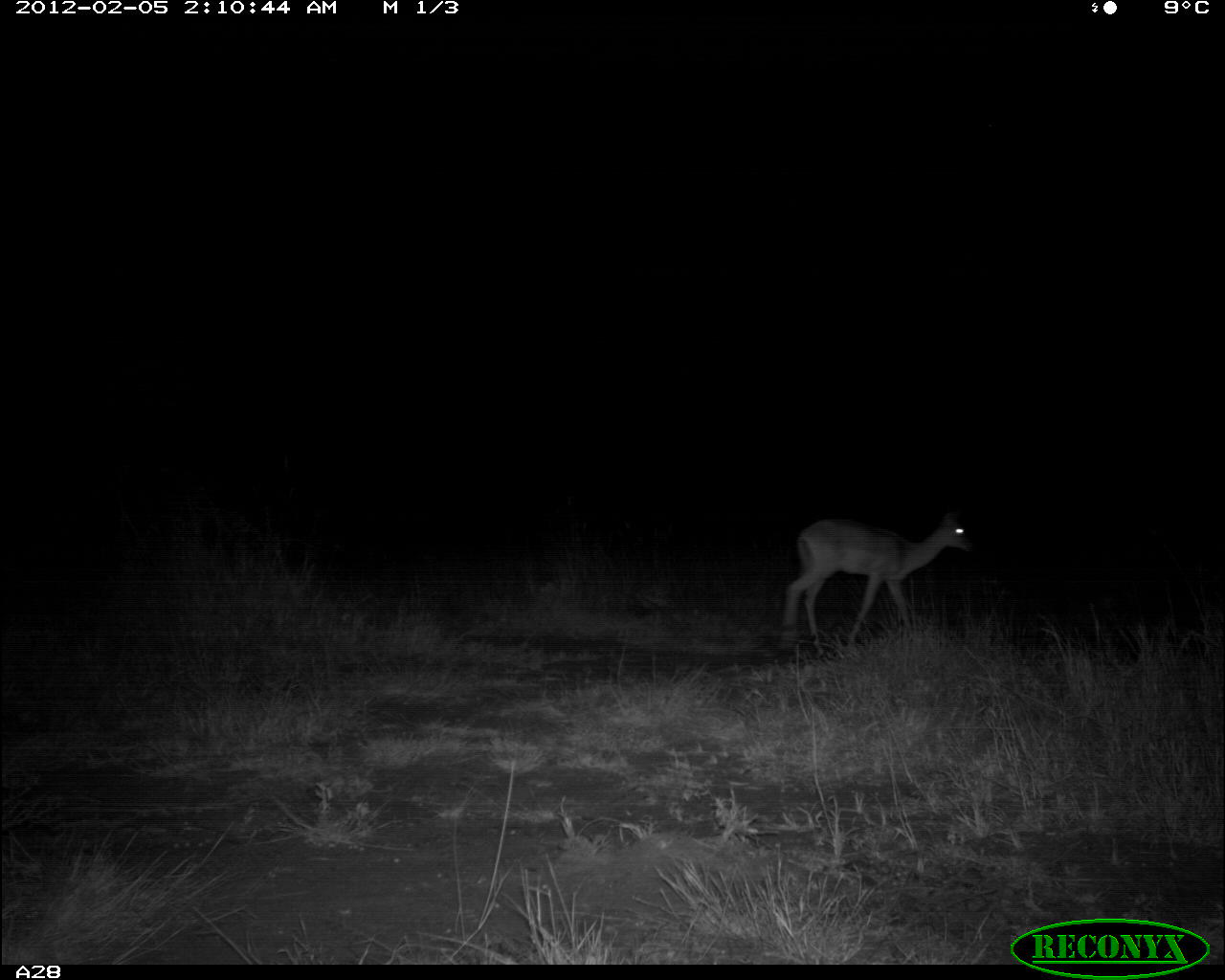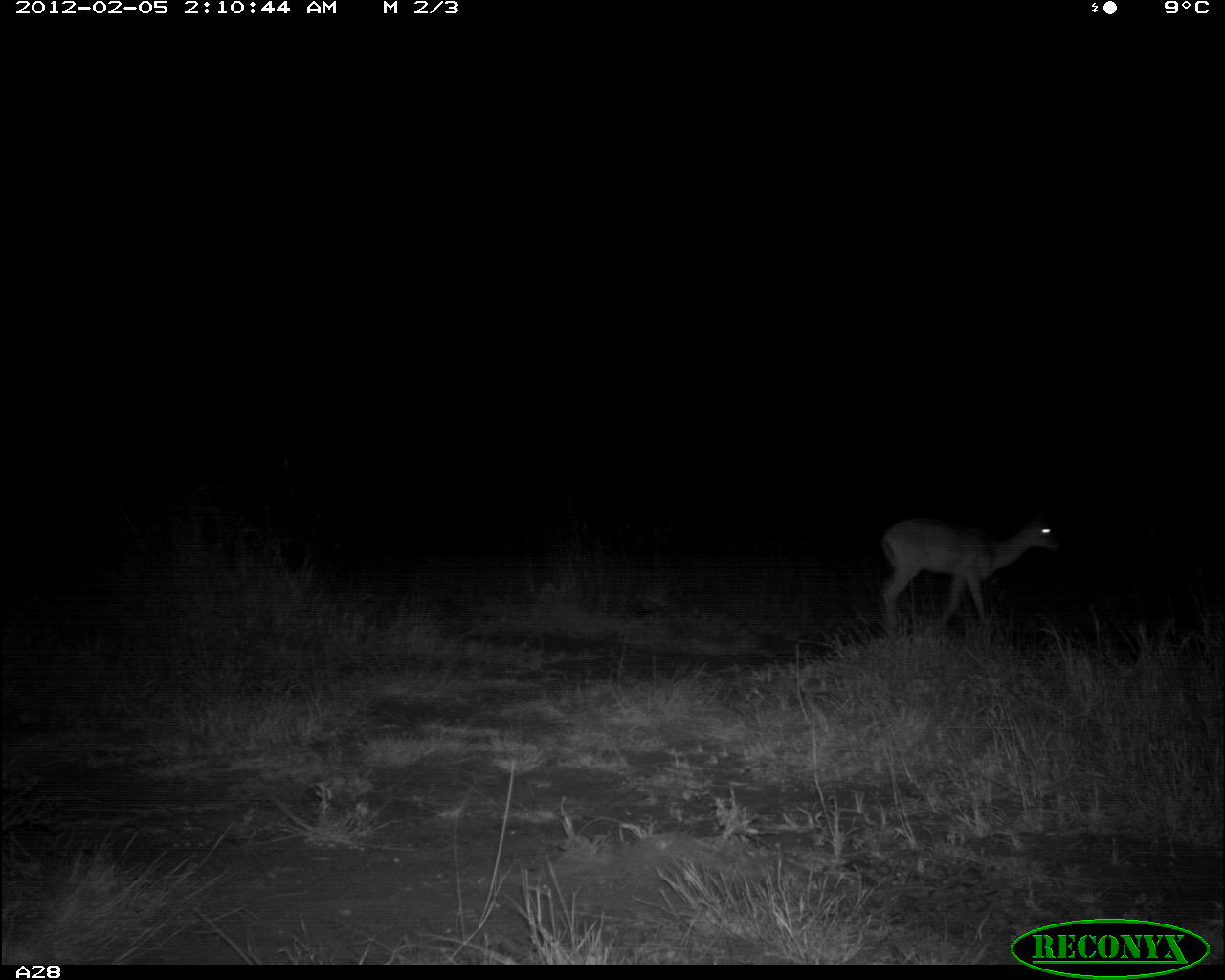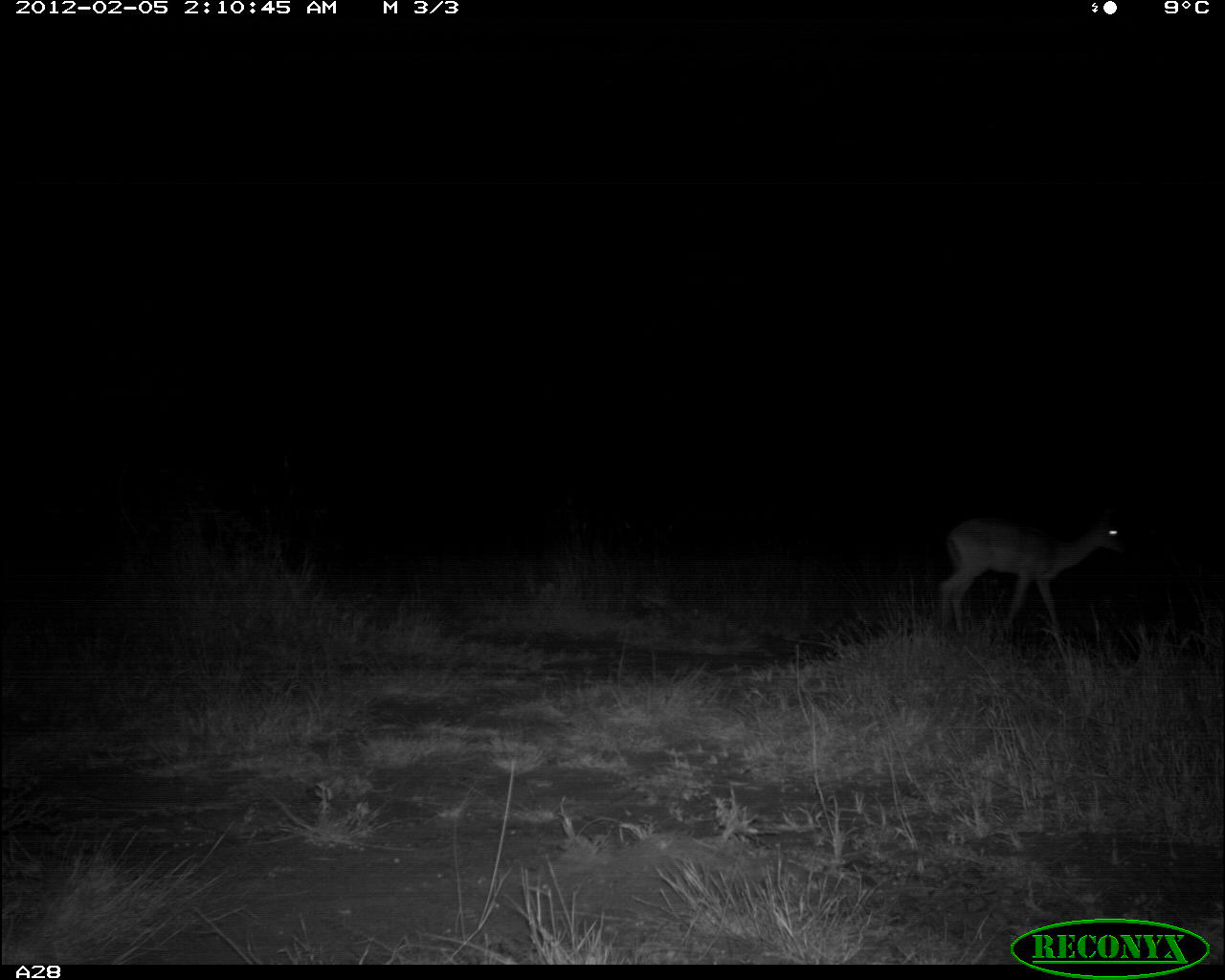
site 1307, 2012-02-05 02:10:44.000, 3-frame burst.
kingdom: Animalia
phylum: Chordata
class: Mammalia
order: Artiodactyla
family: Bovidae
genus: Aepyceros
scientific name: Aepyceros melampus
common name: impala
Aepyceros melampus (impala), count 1.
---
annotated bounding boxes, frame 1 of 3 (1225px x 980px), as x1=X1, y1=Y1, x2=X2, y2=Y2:
aepyceros melampus: x1=777, y1=509, x2=978, y2=657; x1=782, y1=512, x2=972, y2=656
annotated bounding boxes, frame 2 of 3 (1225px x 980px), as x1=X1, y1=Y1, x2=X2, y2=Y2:
aepyceros melampus: x1=880, y1=504, x2=1060, y2=644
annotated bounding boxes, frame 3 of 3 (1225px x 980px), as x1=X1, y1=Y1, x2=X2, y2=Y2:
aepyceros melampus: x1=932, y1=511, x2=1127, y2=651